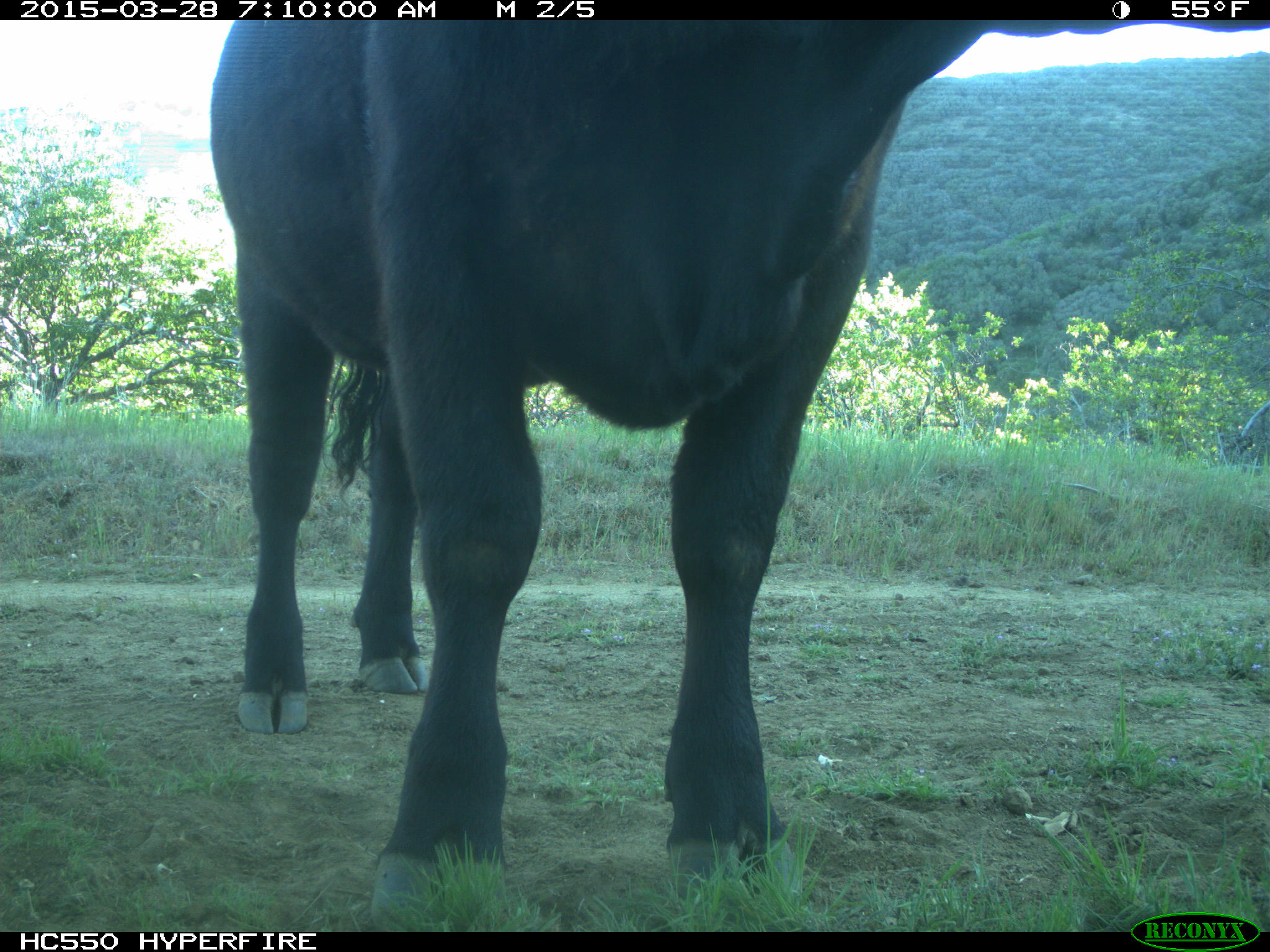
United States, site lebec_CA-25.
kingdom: Animalia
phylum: Chordata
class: Mammalia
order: Artiodactyla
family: Bovidae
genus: Bos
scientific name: Bos taurus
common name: domestic cow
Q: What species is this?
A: Bos taurus (domestic cow).